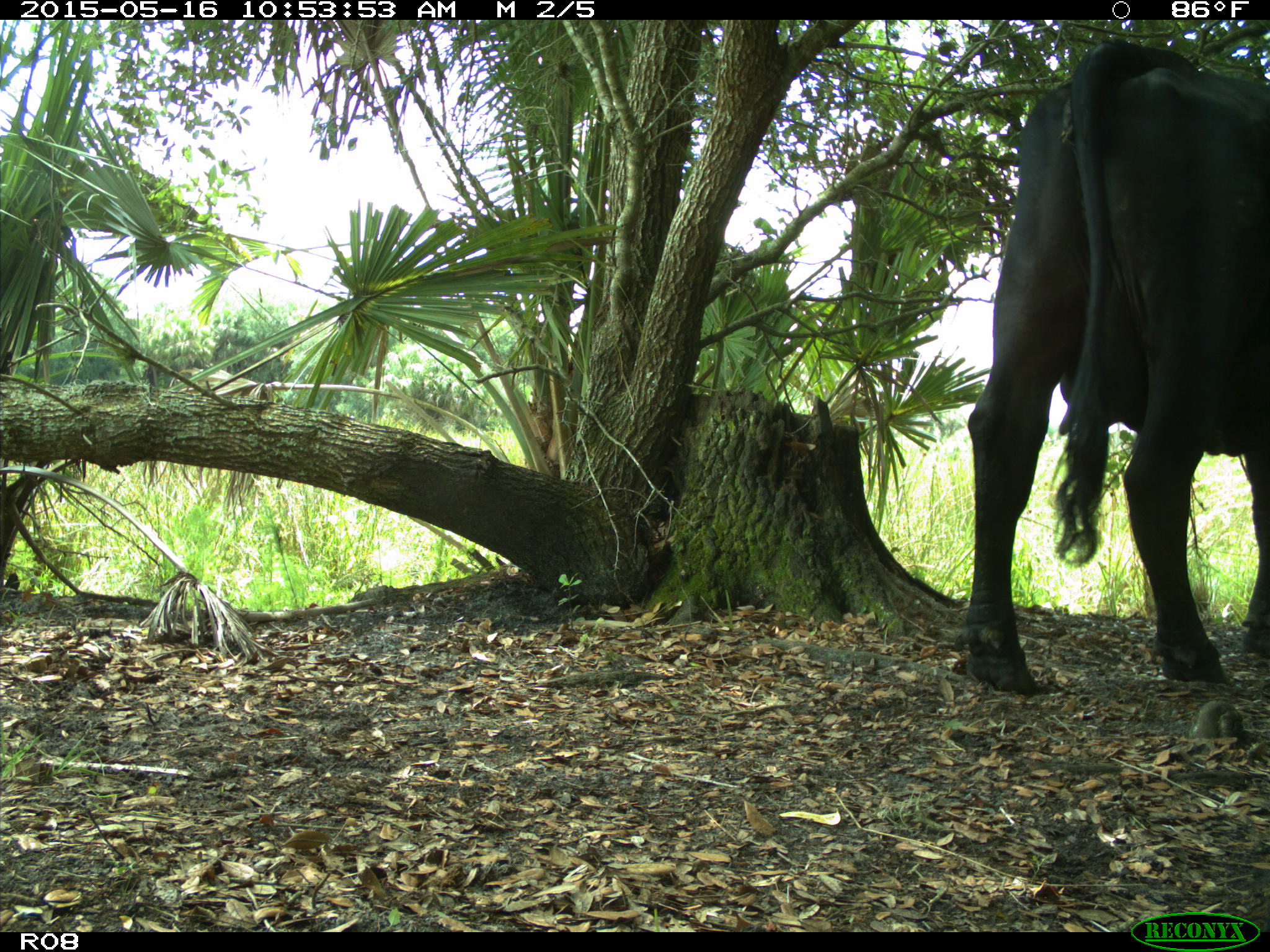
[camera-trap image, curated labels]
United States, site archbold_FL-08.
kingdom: Animalia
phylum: Chordata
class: Mammalia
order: Artiodactyla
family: Bovidae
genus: Bos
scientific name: Bos taurus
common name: domestic cow